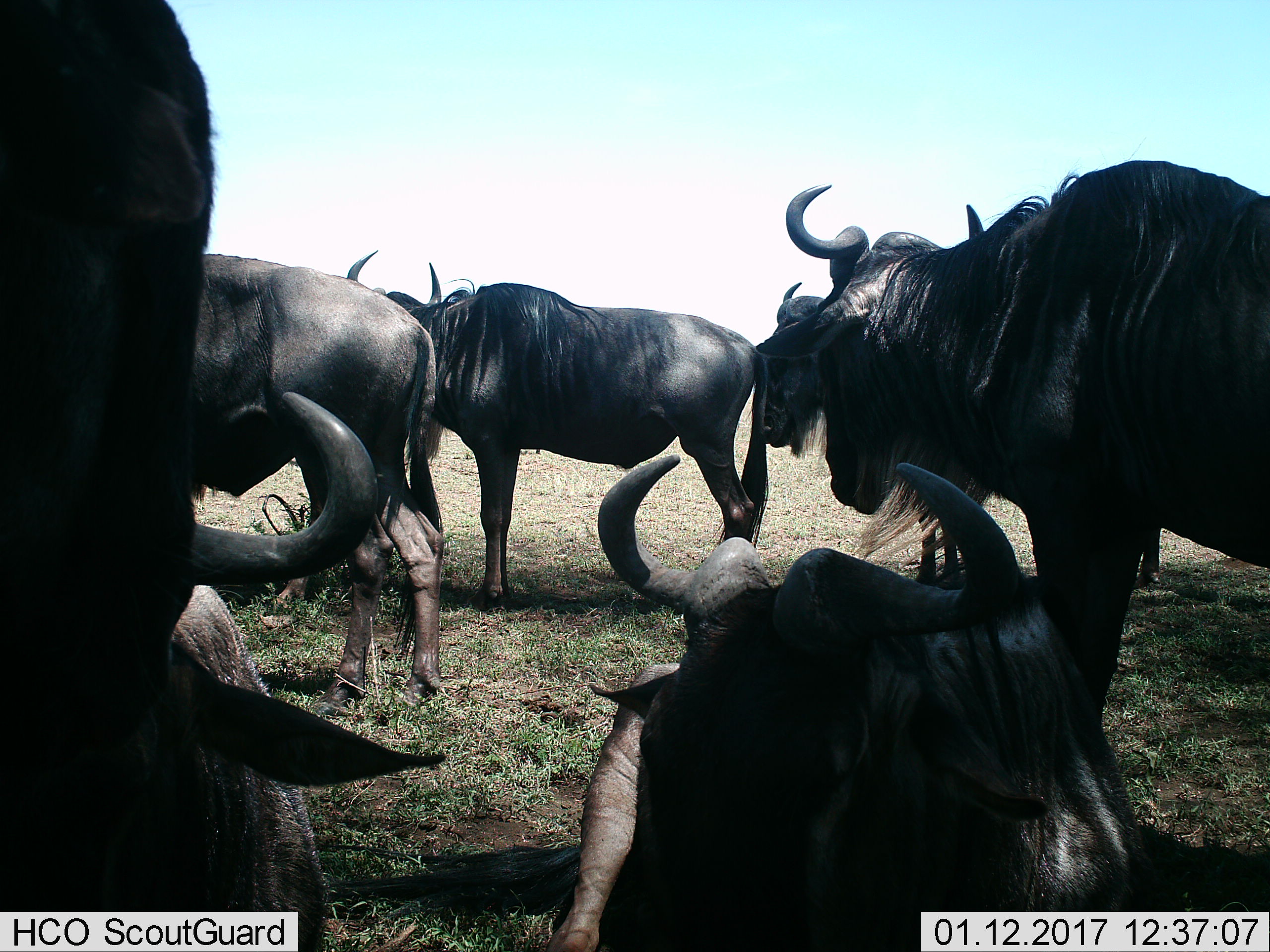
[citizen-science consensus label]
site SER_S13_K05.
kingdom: Animalia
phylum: Chordata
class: Mammalia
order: Artiodactyla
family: Bovidae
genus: Connochaetes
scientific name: Connochaetes taurinus taurinus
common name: blue wildebeest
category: wildebeestblue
Wildebeestblue (blue wildebeest) (Connochaetes taurinus taurinus), count 7. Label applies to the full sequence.